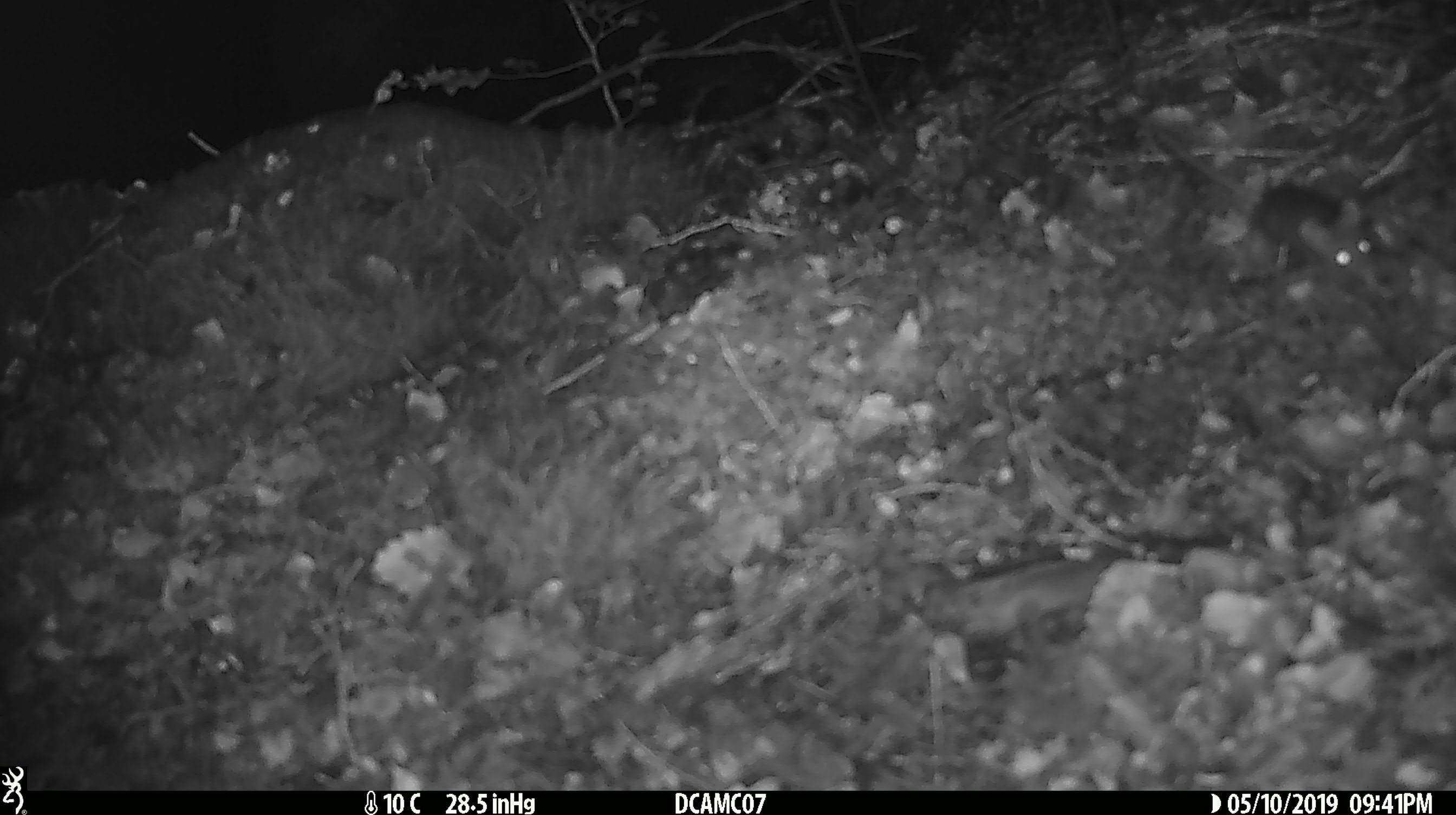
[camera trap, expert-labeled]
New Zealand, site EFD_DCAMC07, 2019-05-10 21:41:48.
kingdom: Animalia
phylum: Chordata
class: Mammalia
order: Rodentia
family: Muridae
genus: Mus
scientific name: Mus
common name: mouse